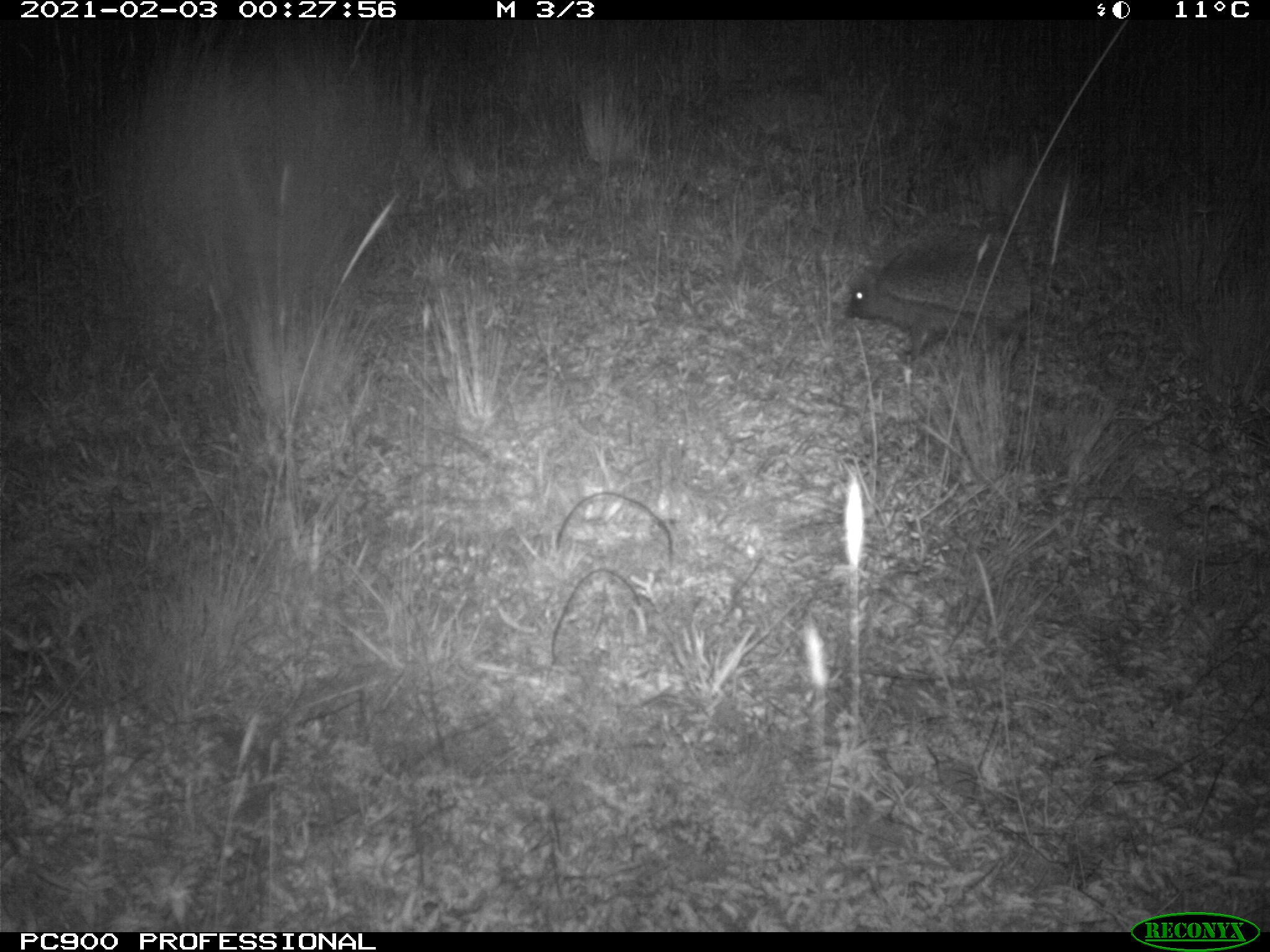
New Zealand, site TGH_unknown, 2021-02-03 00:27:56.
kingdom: Animalia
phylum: Chordata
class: Mammalia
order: Eulipotyphla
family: Erinaceidae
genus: Erinaceus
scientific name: Erinaceus europaeus europaeus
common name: european hedgehog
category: hedgehog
Hedgehog (european hedgehog) (Erinaceus europaeus europaeus).